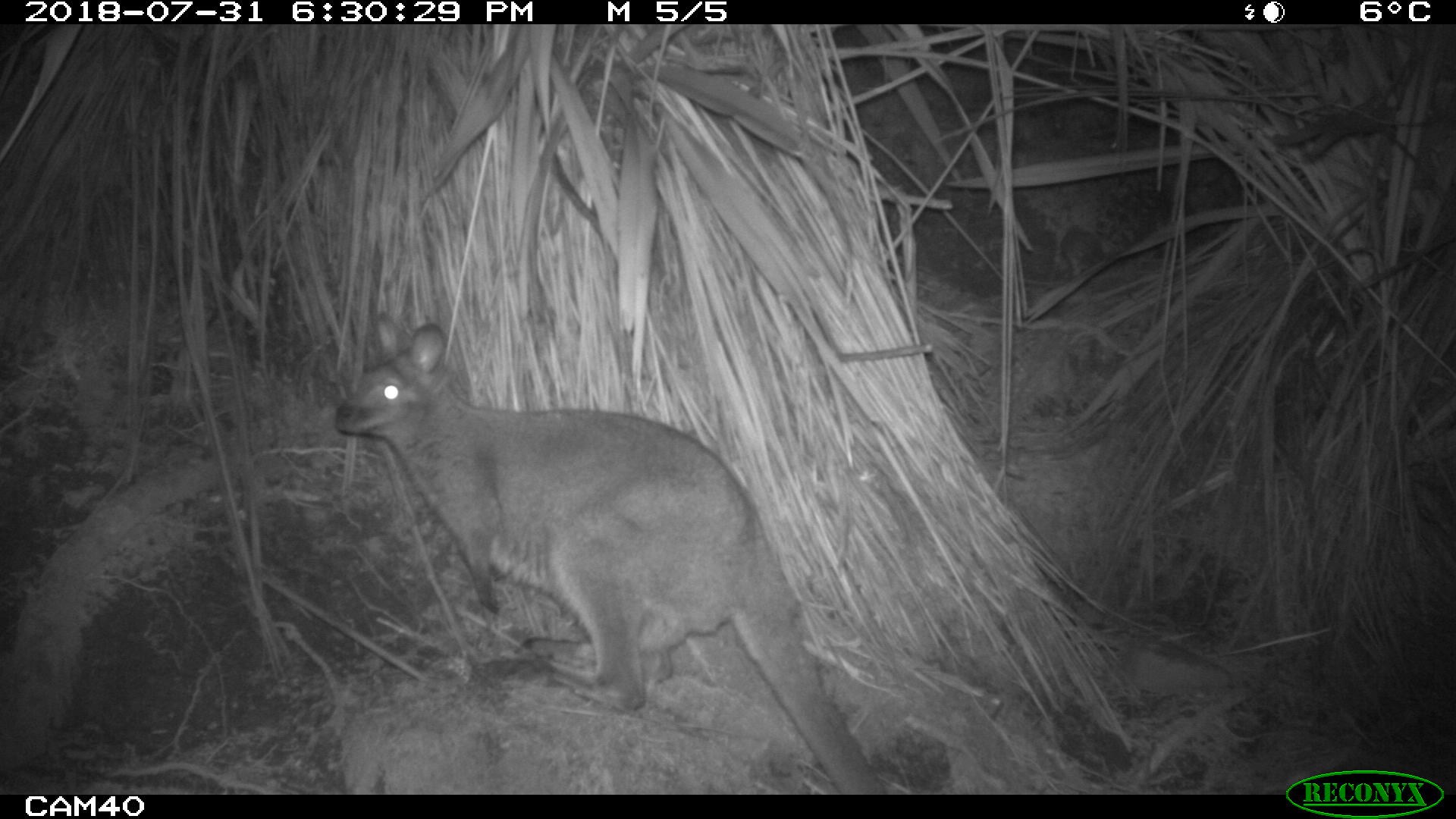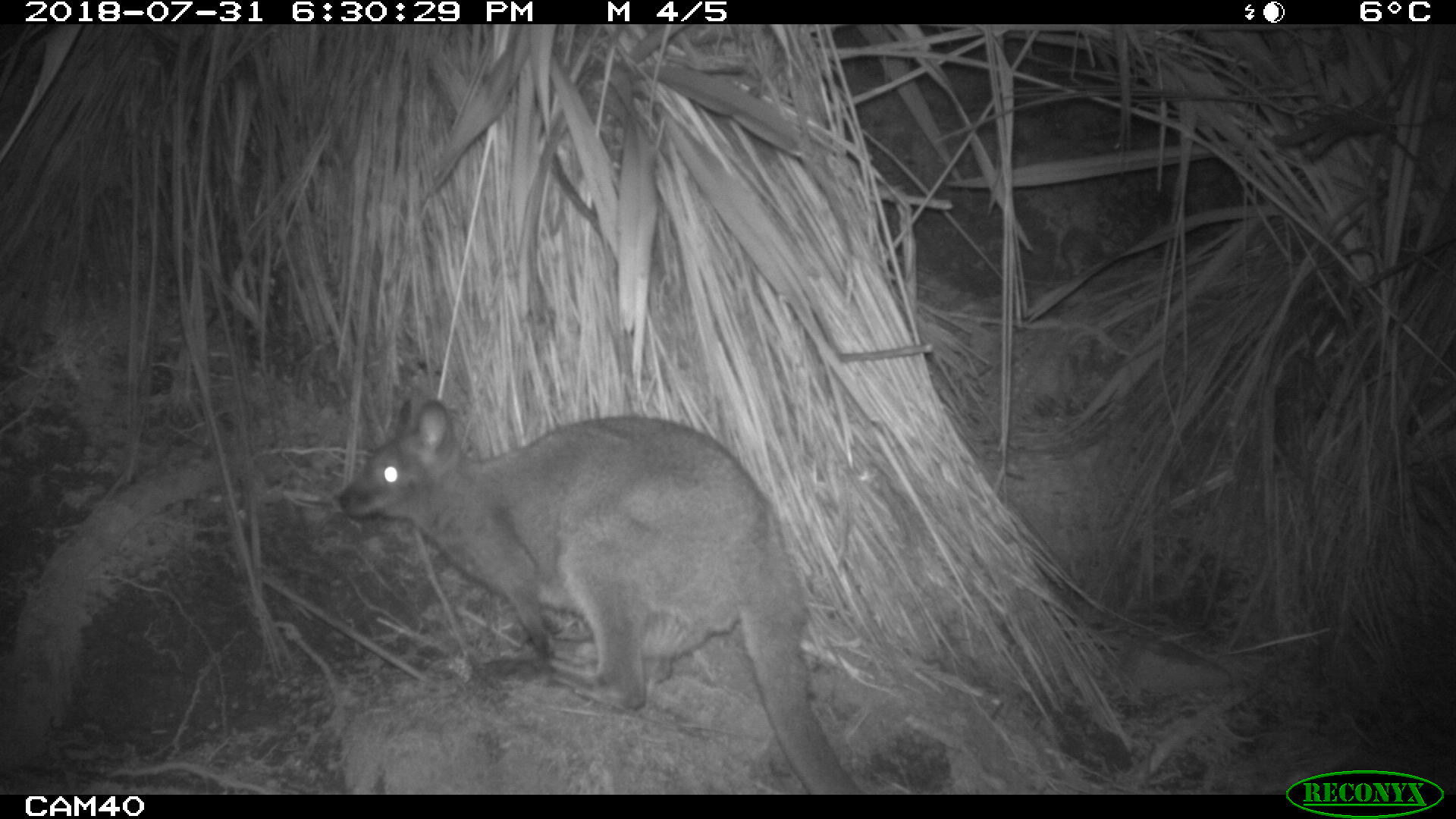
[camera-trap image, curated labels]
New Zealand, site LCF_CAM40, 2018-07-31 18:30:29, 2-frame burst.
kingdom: Animalia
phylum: Chordata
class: Mammalia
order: Diprotodontia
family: Macropodidae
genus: Notamacropus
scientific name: Notamacropus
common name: wallaby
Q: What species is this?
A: Wallaby (Notamacropus).